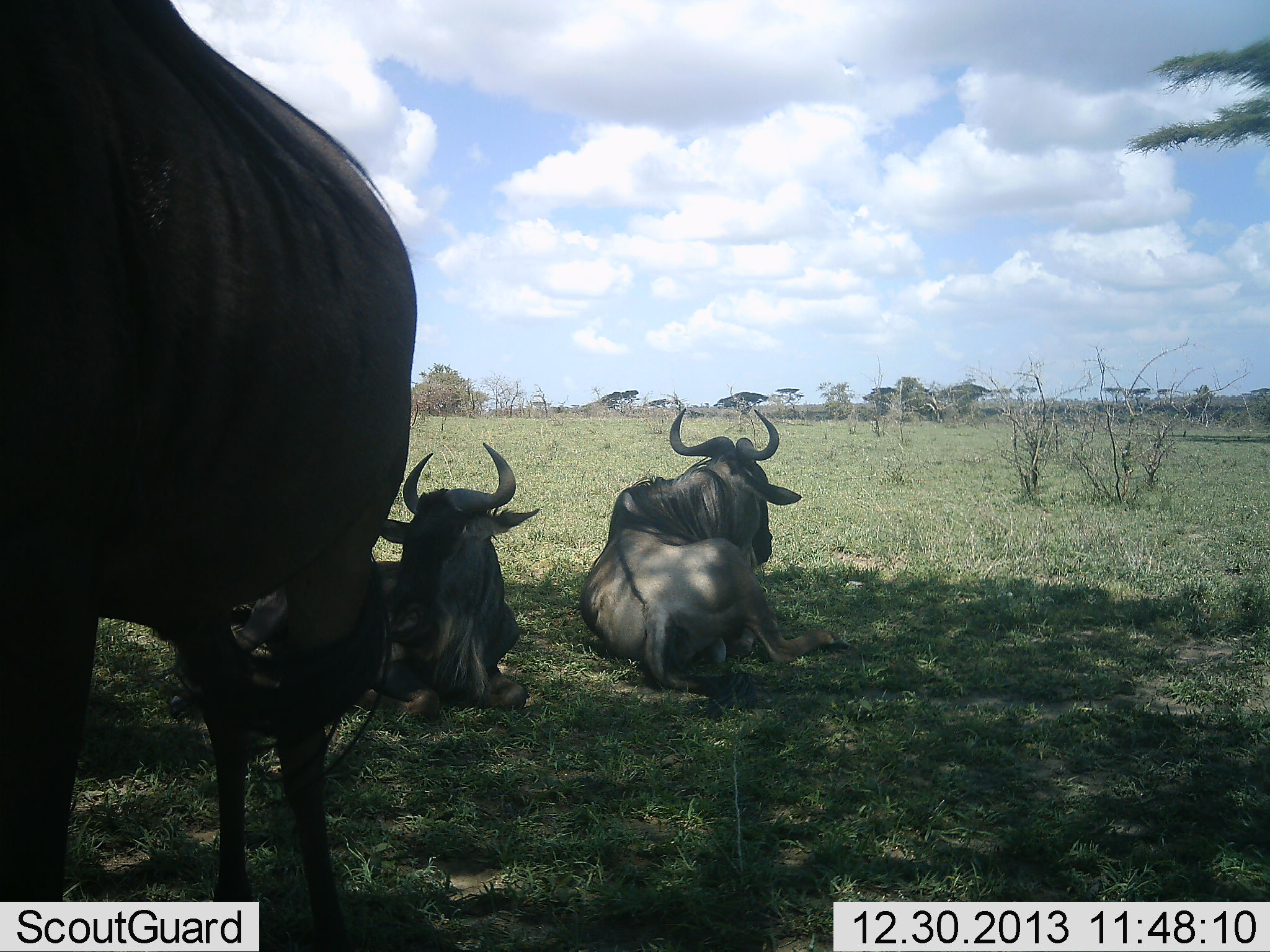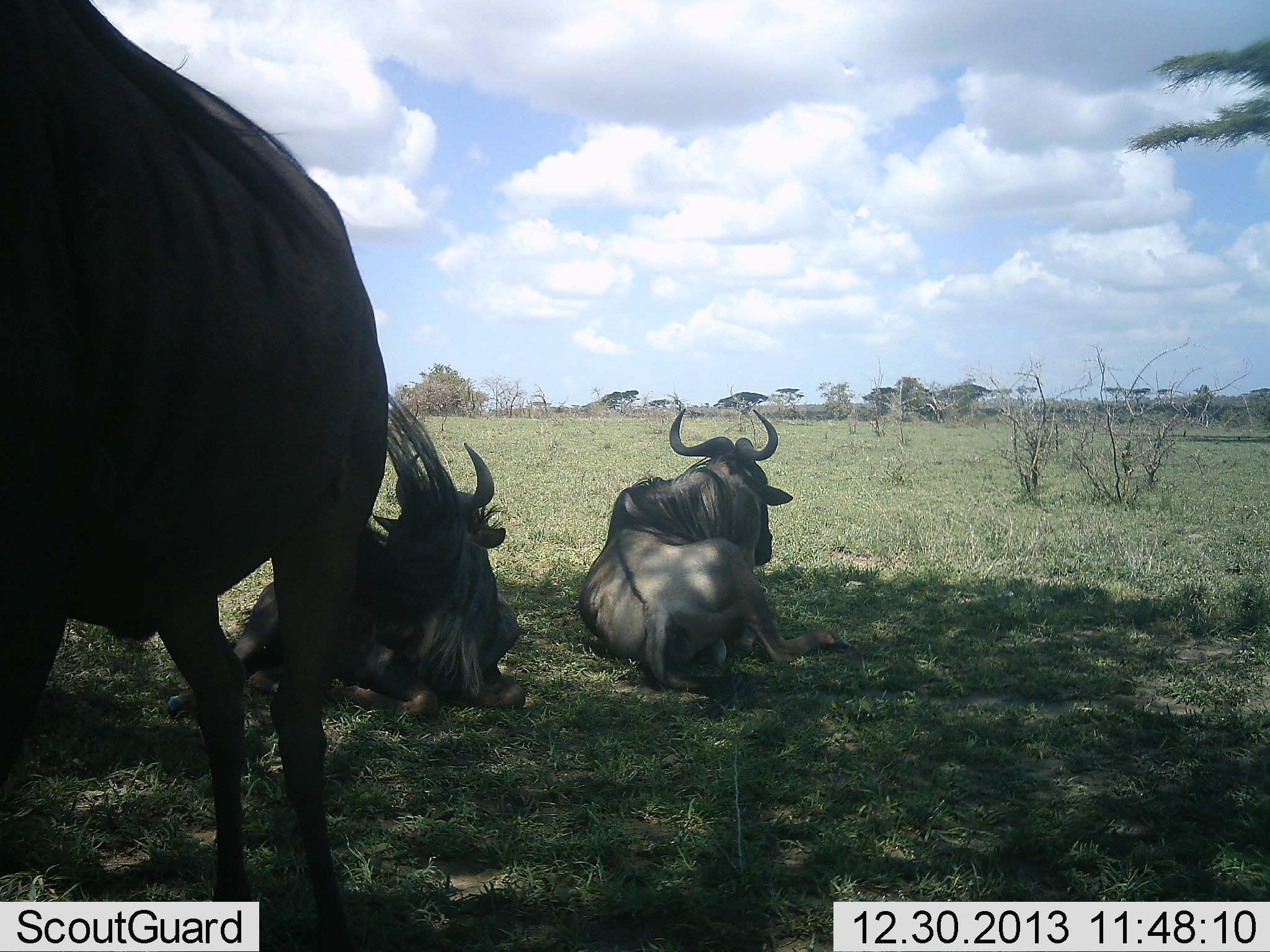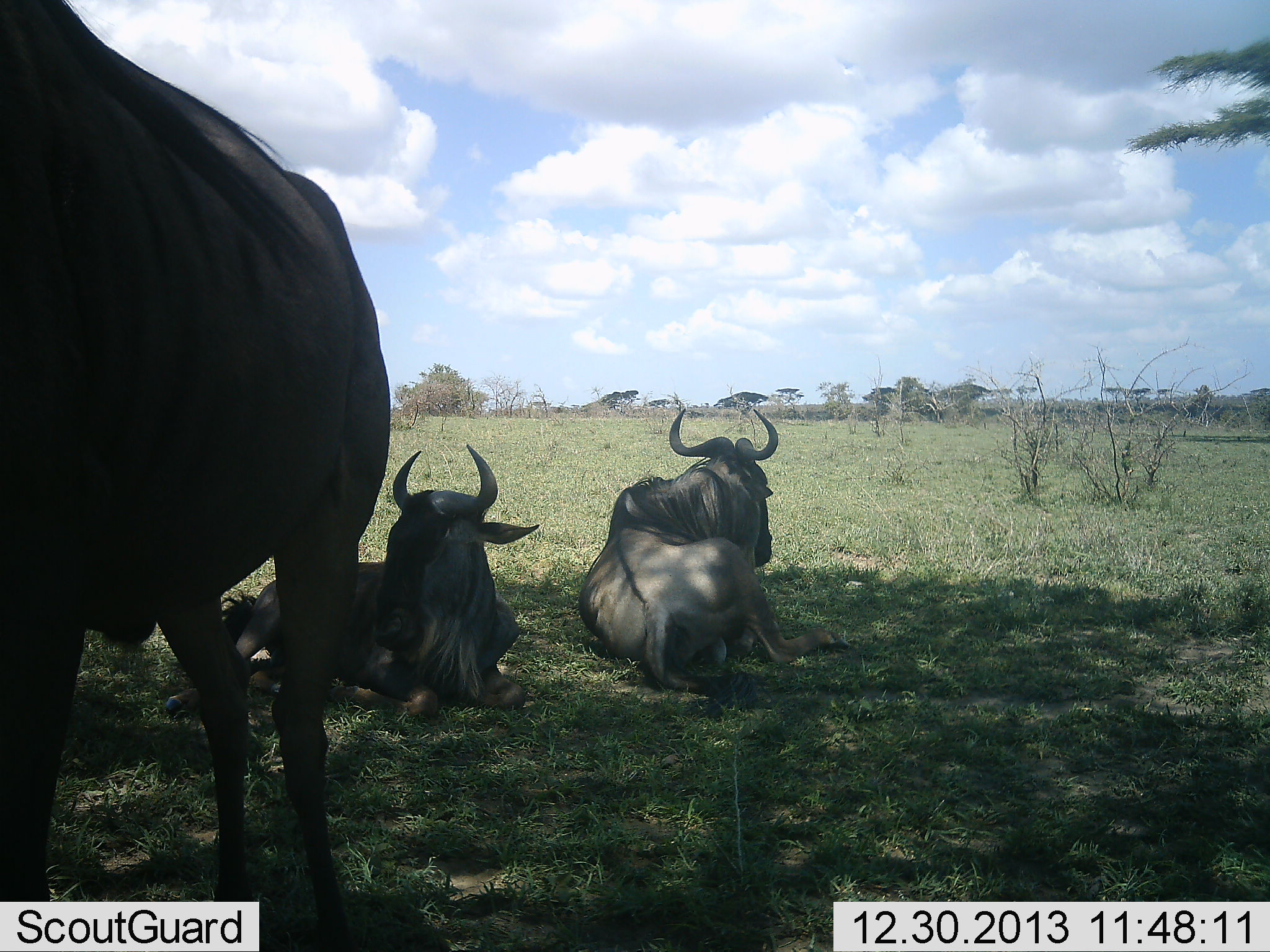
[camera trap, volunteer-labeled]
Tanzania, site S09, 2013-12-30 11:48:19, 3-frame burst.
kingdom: Animalia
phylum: Chordata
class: Mammalia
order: Artiodactyla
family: Bovidae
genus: Connochaetes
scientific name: Connochaetes taurinus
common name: blue wildebeest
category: wildebeest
Wildebeest (blue wildebeest) (Connochaetes taurinus), count 3. Behavior (volunteer vote fractions): standing 80%, resting 100%, moving 0%, interacting 0%. Young present (vote fraction): 0%. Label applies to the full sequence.